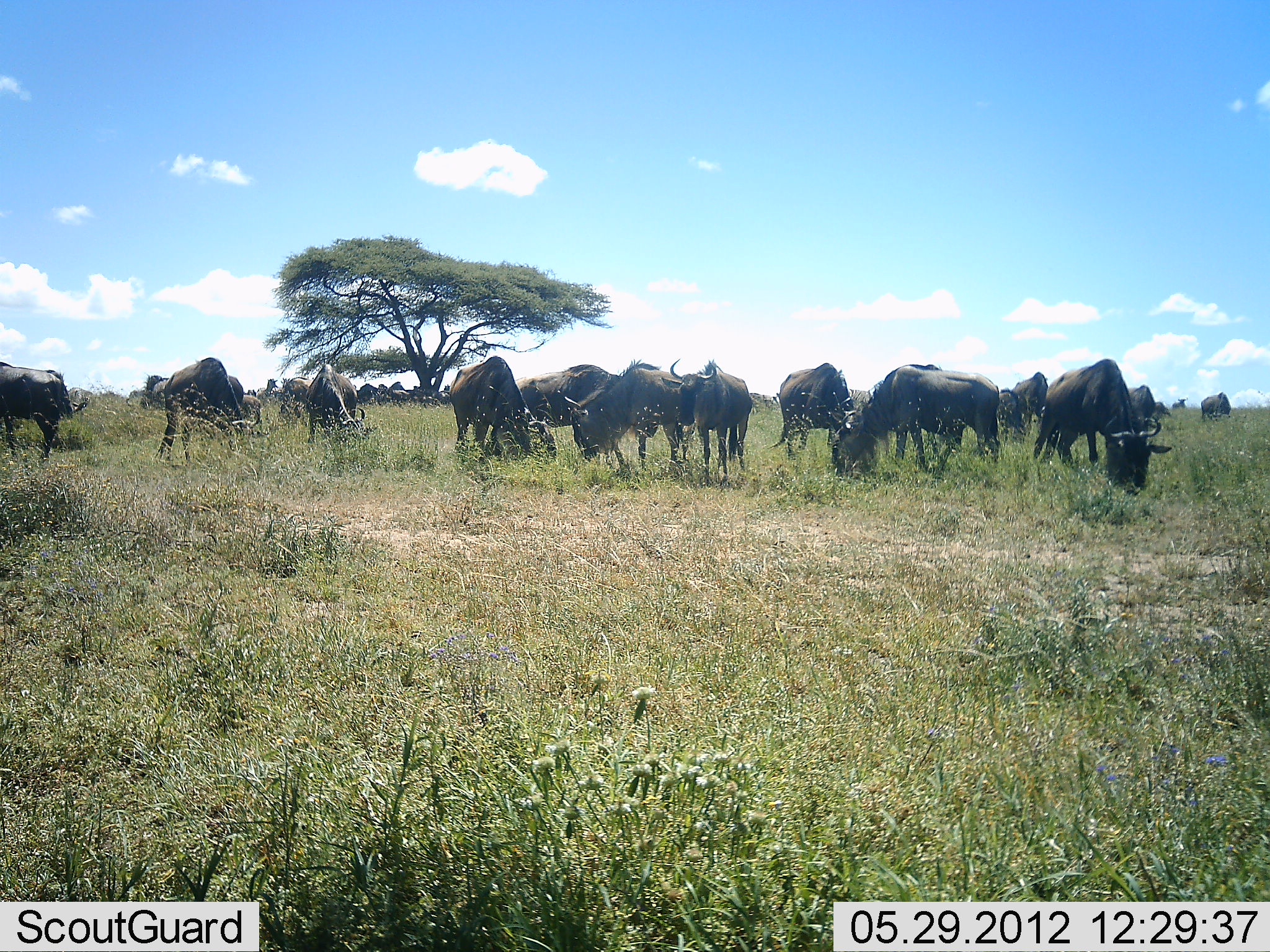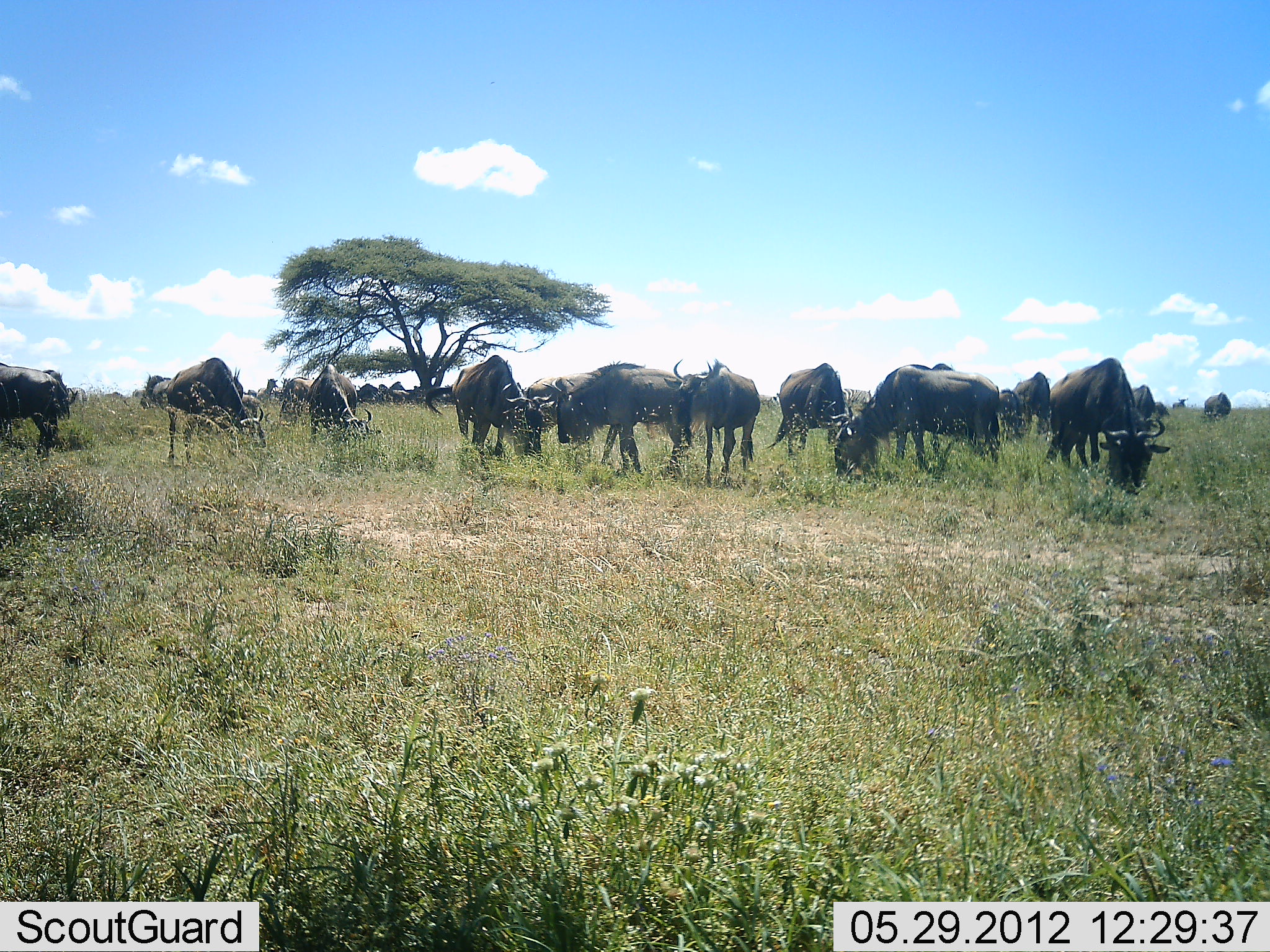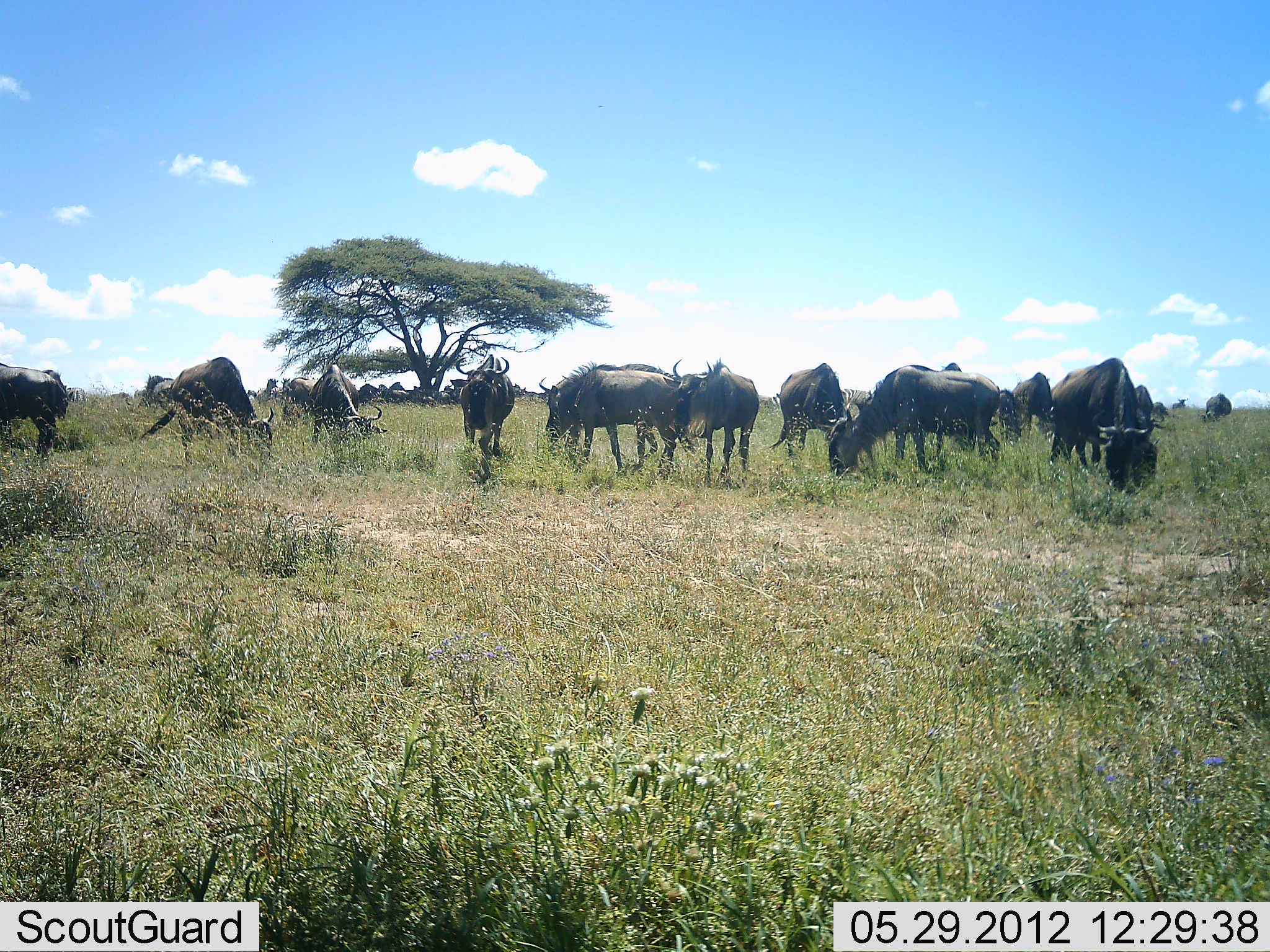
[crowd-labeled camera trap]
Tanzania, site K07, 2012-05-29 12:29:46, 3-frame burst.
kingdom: Animalia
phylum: Chordata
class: Mammalia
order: Artiodactyla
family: Bovidae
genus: Connochaetes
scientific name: Connochaetes taurinus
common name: blue wildebeest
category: wildebeest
Wildebeest (blue wildebeest) (Connochaetes taurinus), count 11-50. Behavior (volunteer vote fractions): standing 27%, resting 0%, moving 9%, interacting 0%. Young present (vote fraction): 0%. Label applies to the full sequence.